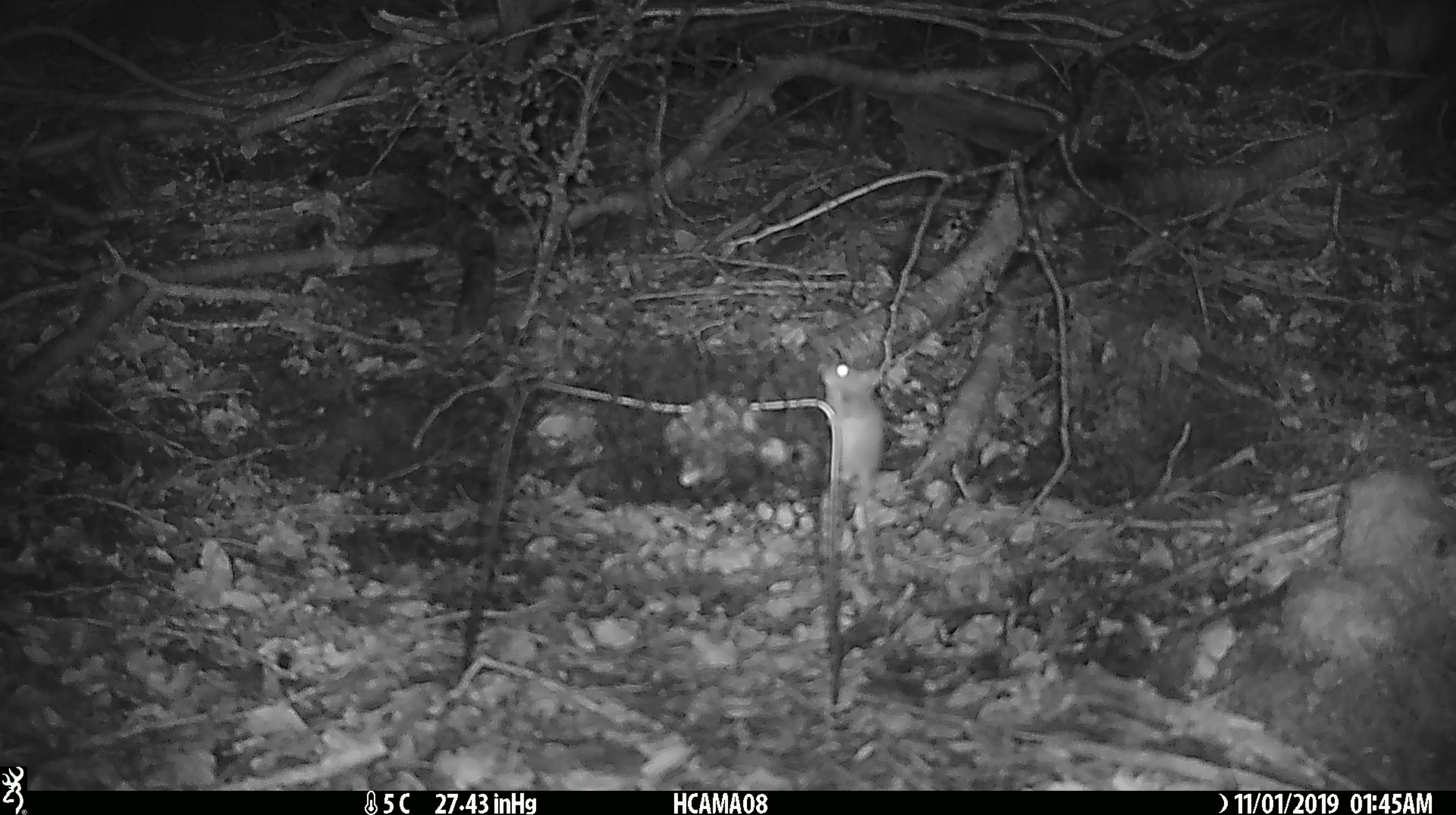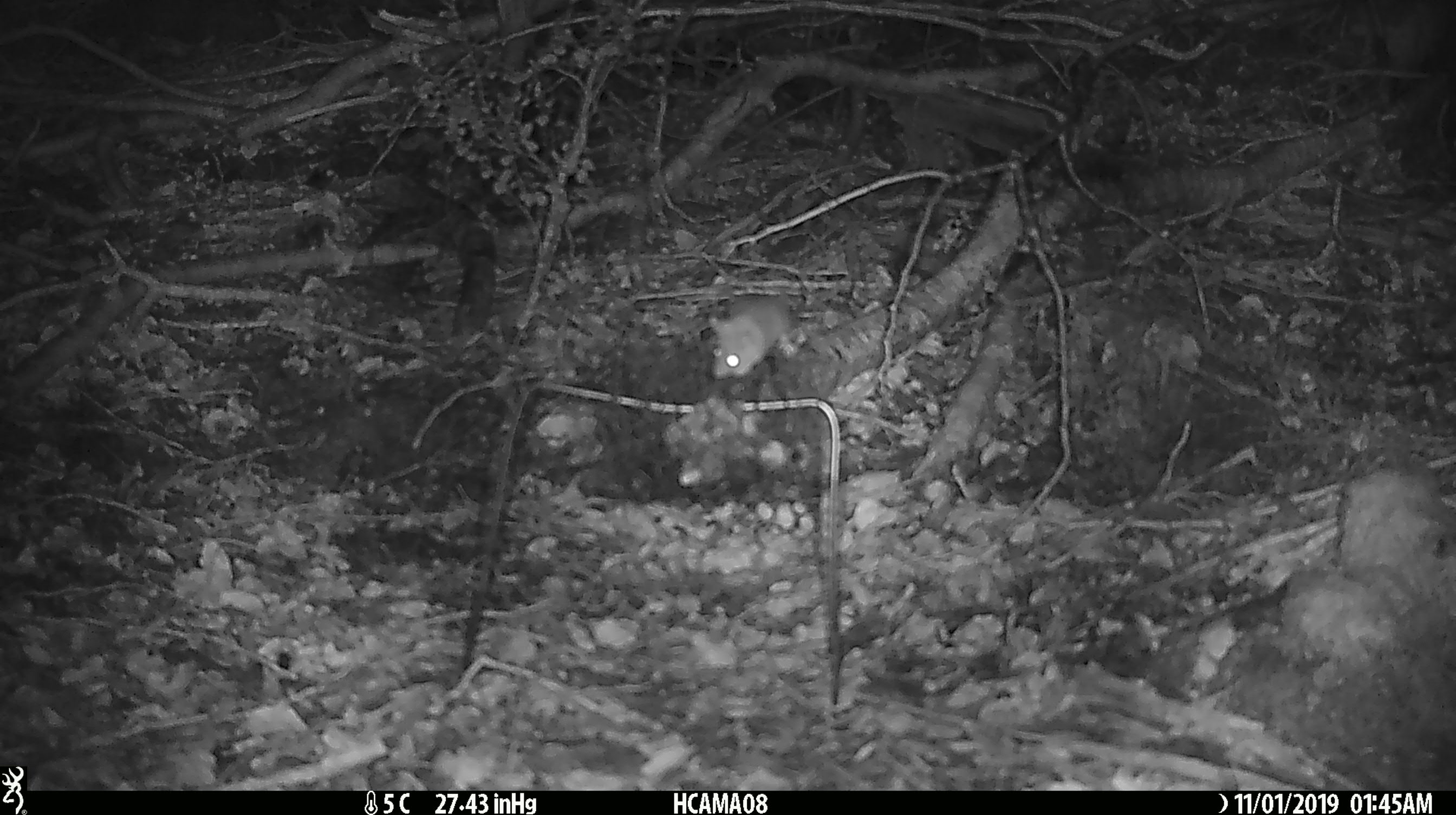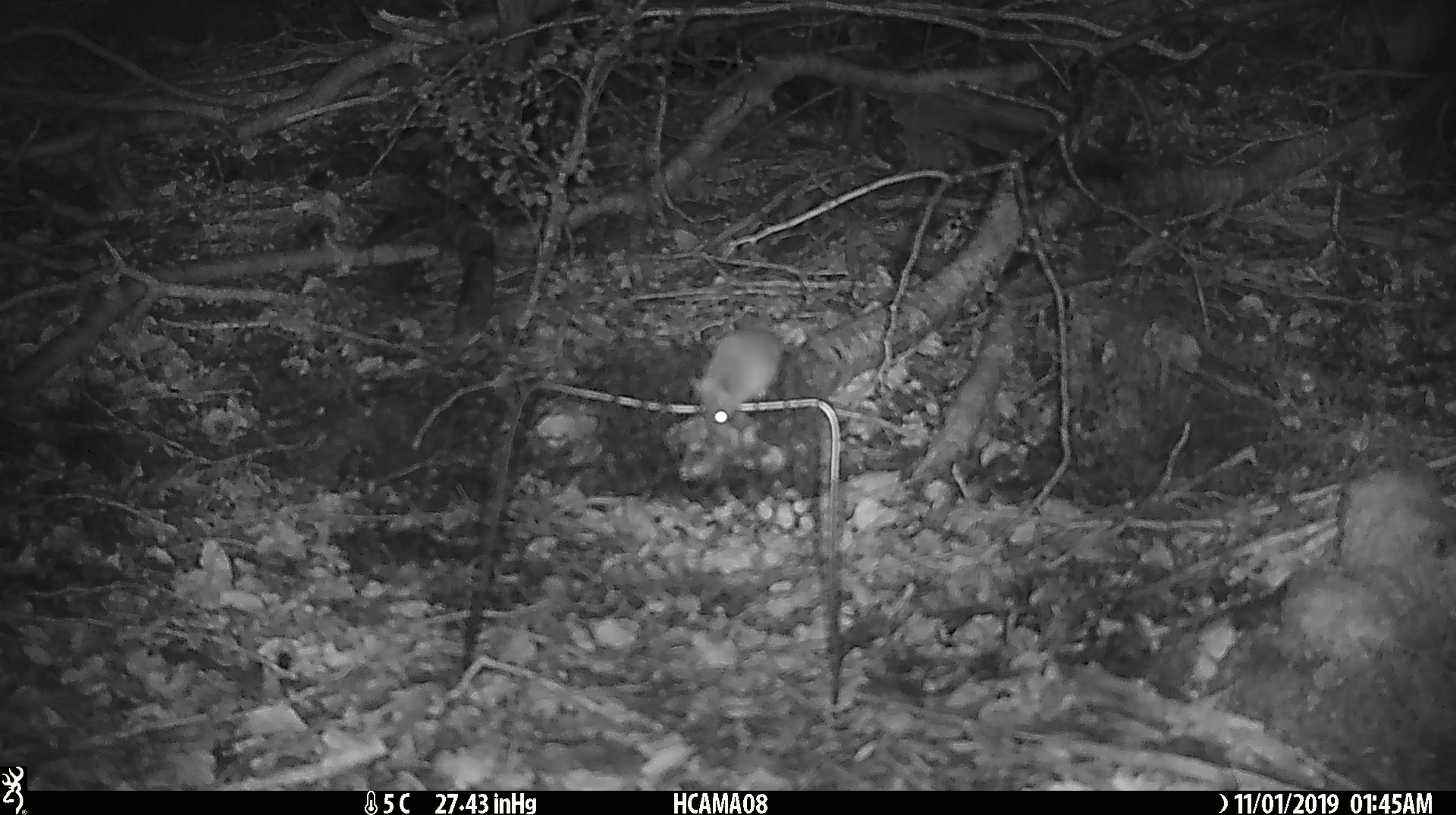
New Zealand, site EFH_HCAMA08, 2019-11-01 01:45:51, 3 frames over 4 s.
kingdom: Animalia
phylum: Chordata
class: Mammalia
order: Rodentia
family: Muridae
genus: Mus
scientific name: Mus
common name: mouse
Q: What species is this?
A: Mouse (Mus).